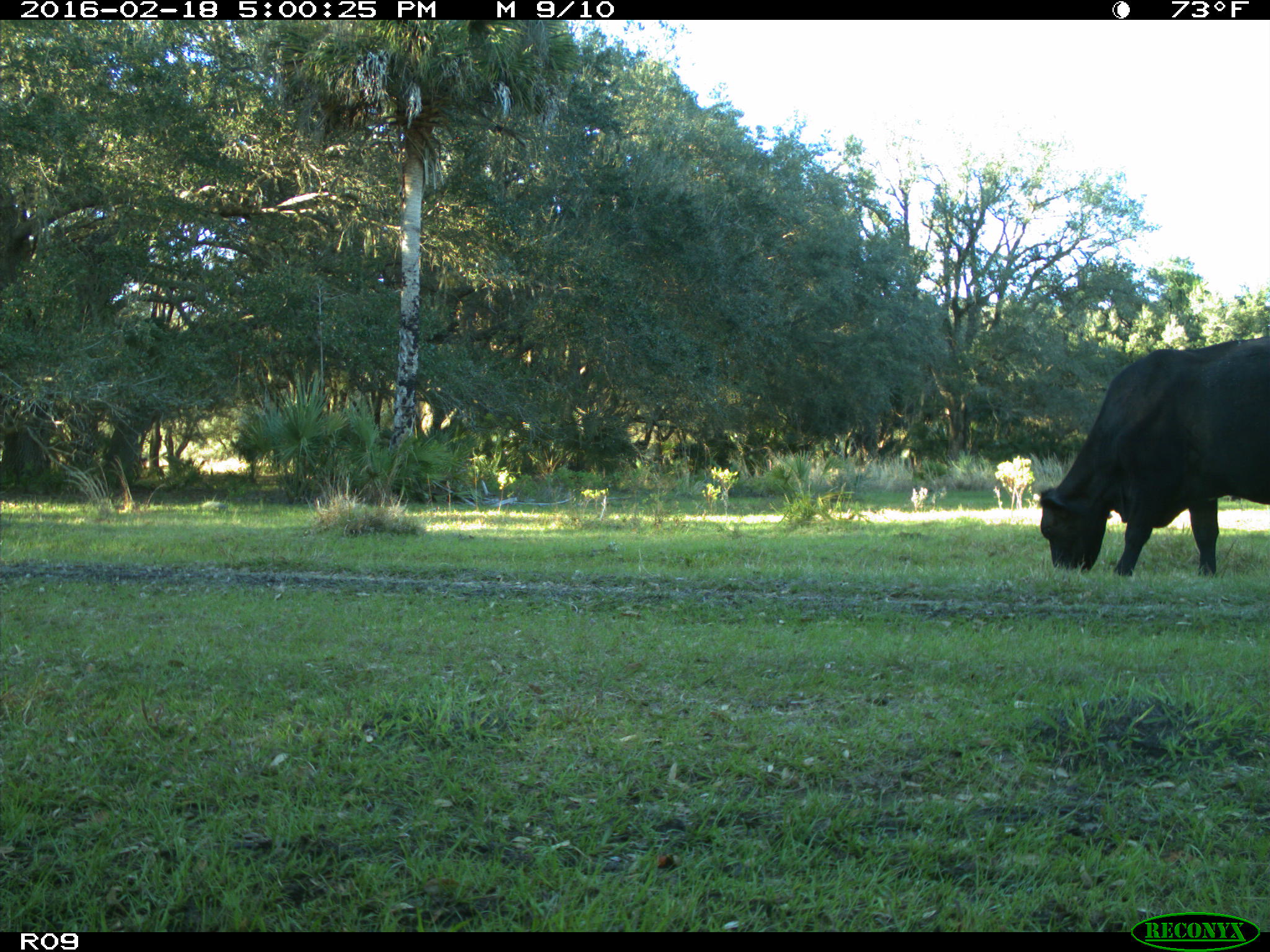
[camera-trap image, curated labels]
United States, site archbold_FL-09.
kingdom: Animalia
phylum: Chordata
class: Mammalia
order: Artiodactyla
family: Bovidae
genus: Bos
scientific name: Bos taurus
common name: domestic cow